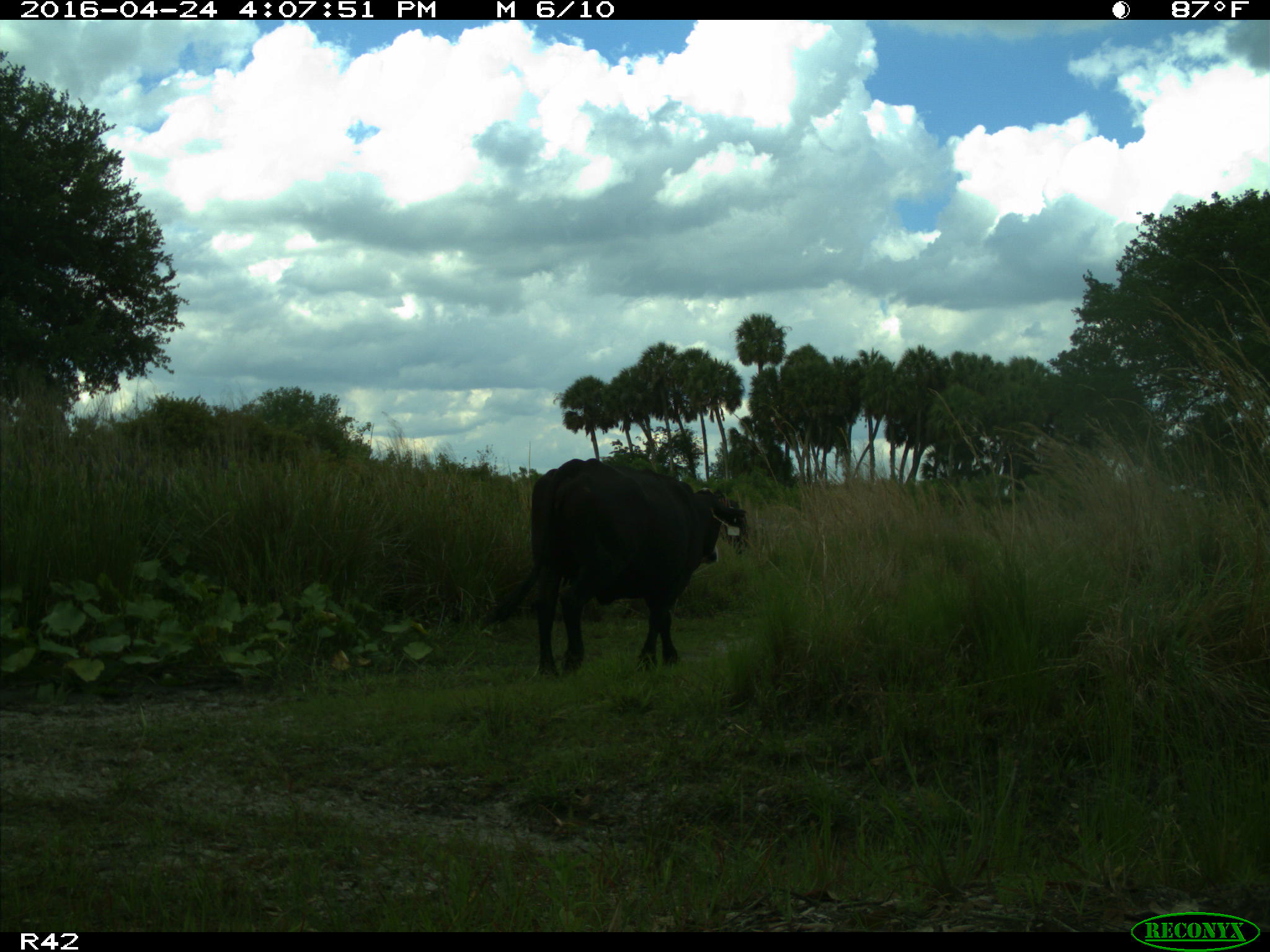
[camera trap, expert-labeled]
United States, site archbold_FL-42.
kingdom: Animalia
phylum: Chordata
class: Mammalia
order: Artiodactyla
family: Bovidae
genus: Bos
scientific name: Bos taurus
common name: domestic cow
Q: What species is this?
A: Bos taurus (domestic cow).